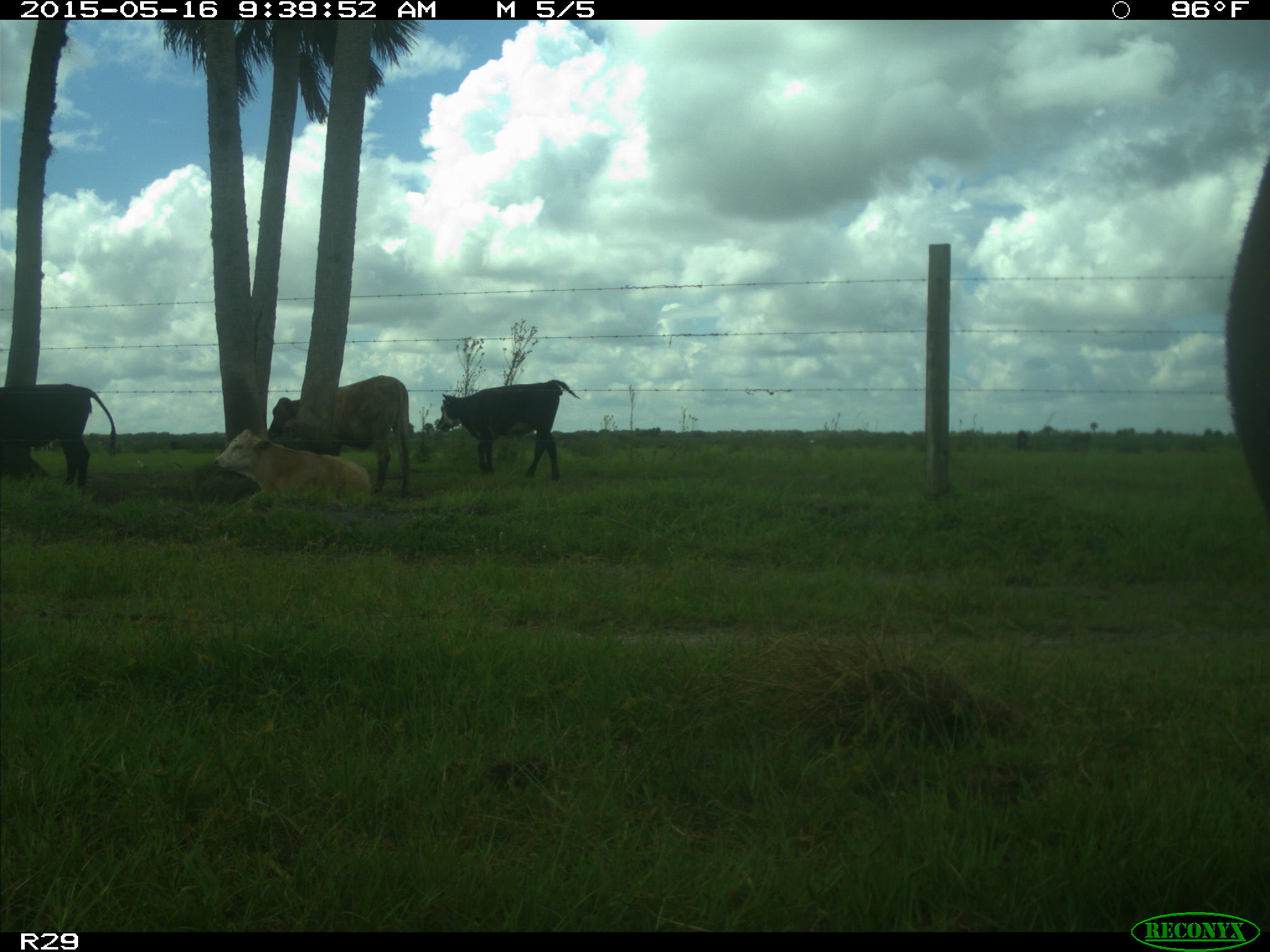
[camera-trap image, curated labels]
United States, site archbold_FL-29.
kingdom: Animalia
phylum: Chordata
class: Mammalia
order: Artiodactyla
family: Bovidae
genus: Bos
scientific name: Bos taurus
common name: domestic cow